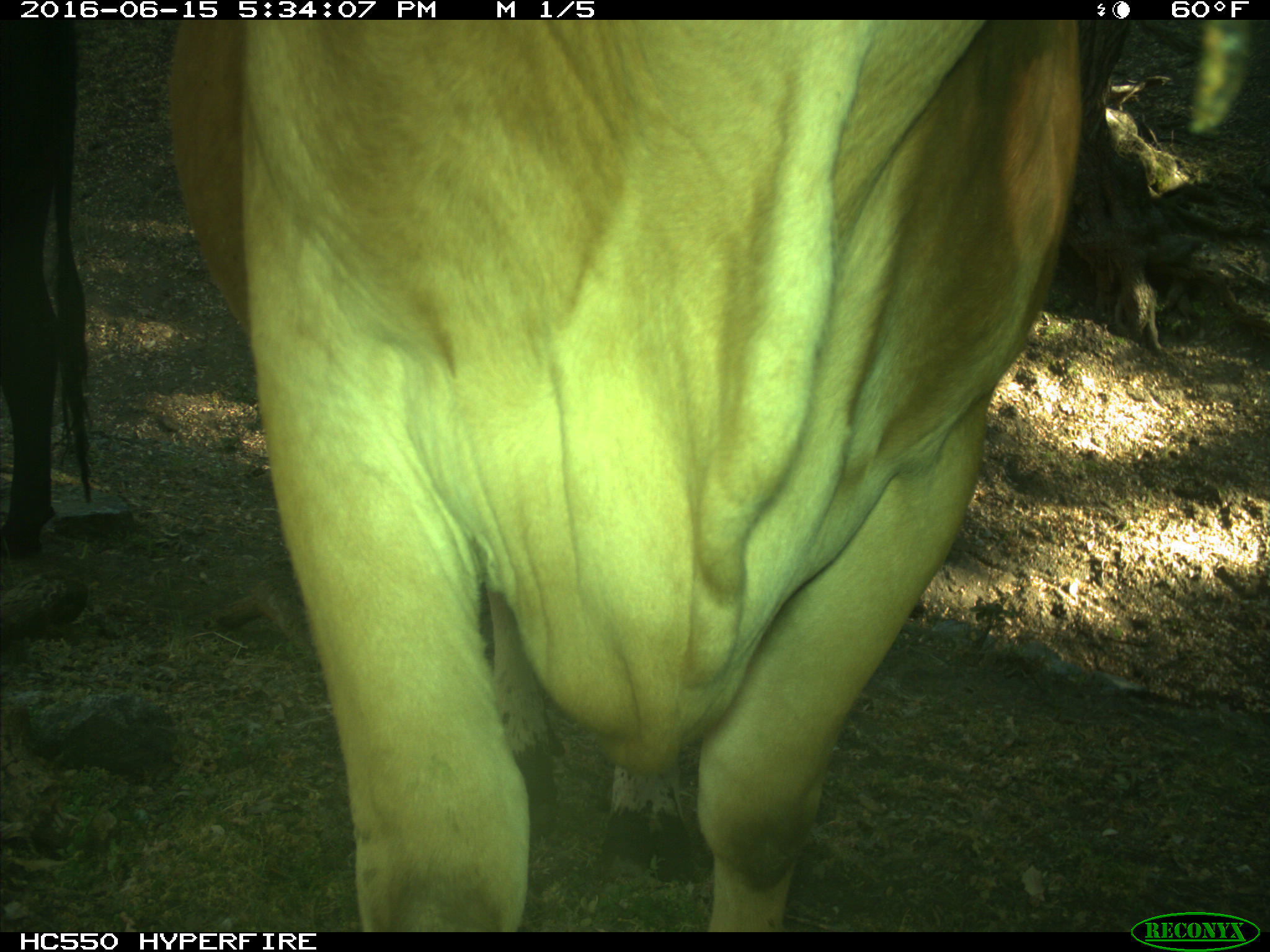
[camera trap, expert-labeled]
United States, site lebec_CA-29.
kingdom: Animalia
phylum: Chordata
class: Mammalia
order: Artiodactyla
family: Bovidae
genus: Bos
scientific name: Bos taurus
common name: domestic cow